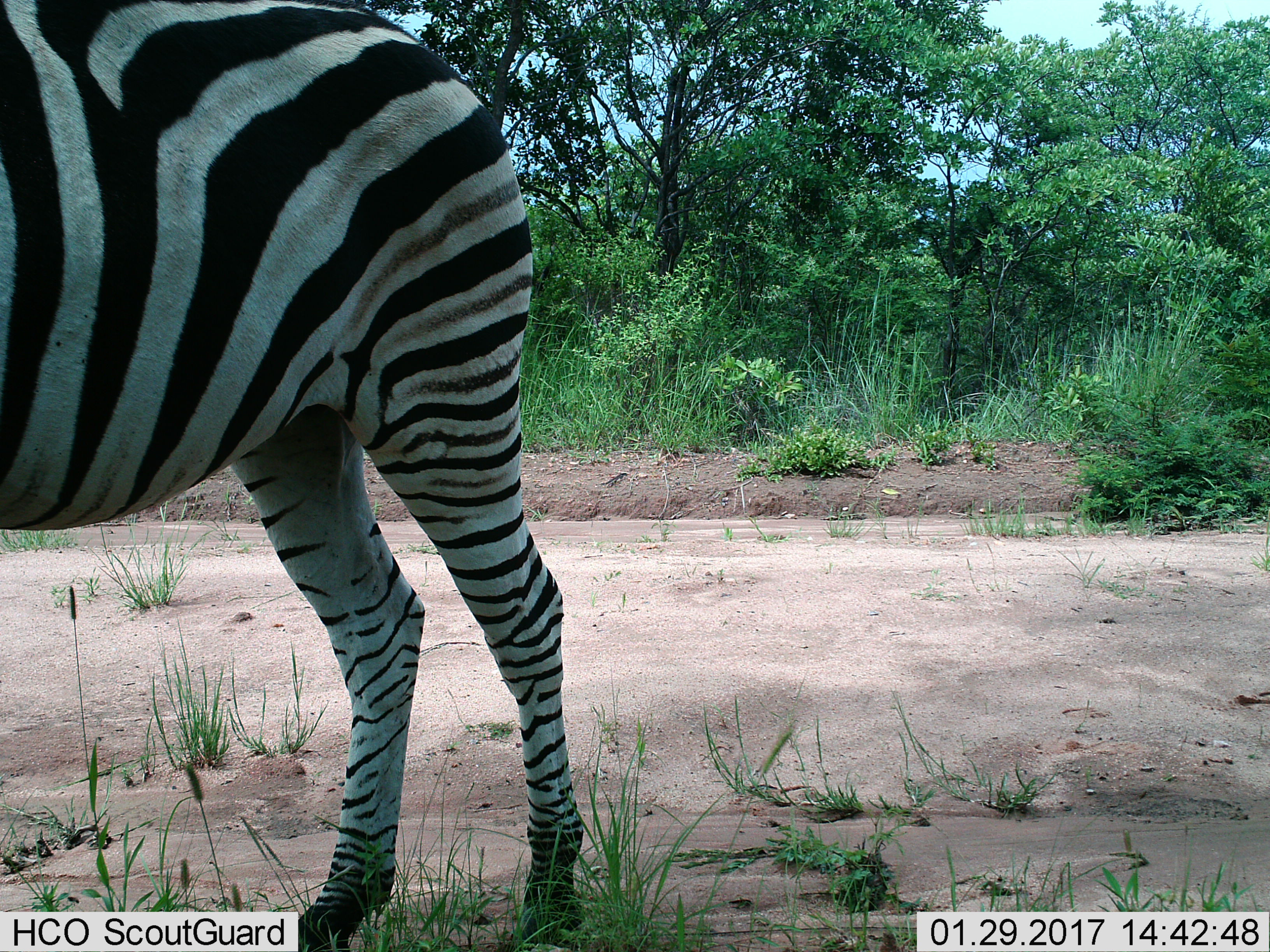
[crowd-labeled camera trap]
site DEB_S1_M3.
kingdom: Animalia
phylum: Chordata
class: Mammalia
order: Perissodactyla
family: Equidae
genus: Equus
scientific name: Equus quagga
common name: plains zebra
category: zebraplains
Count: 1.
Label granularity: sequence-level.